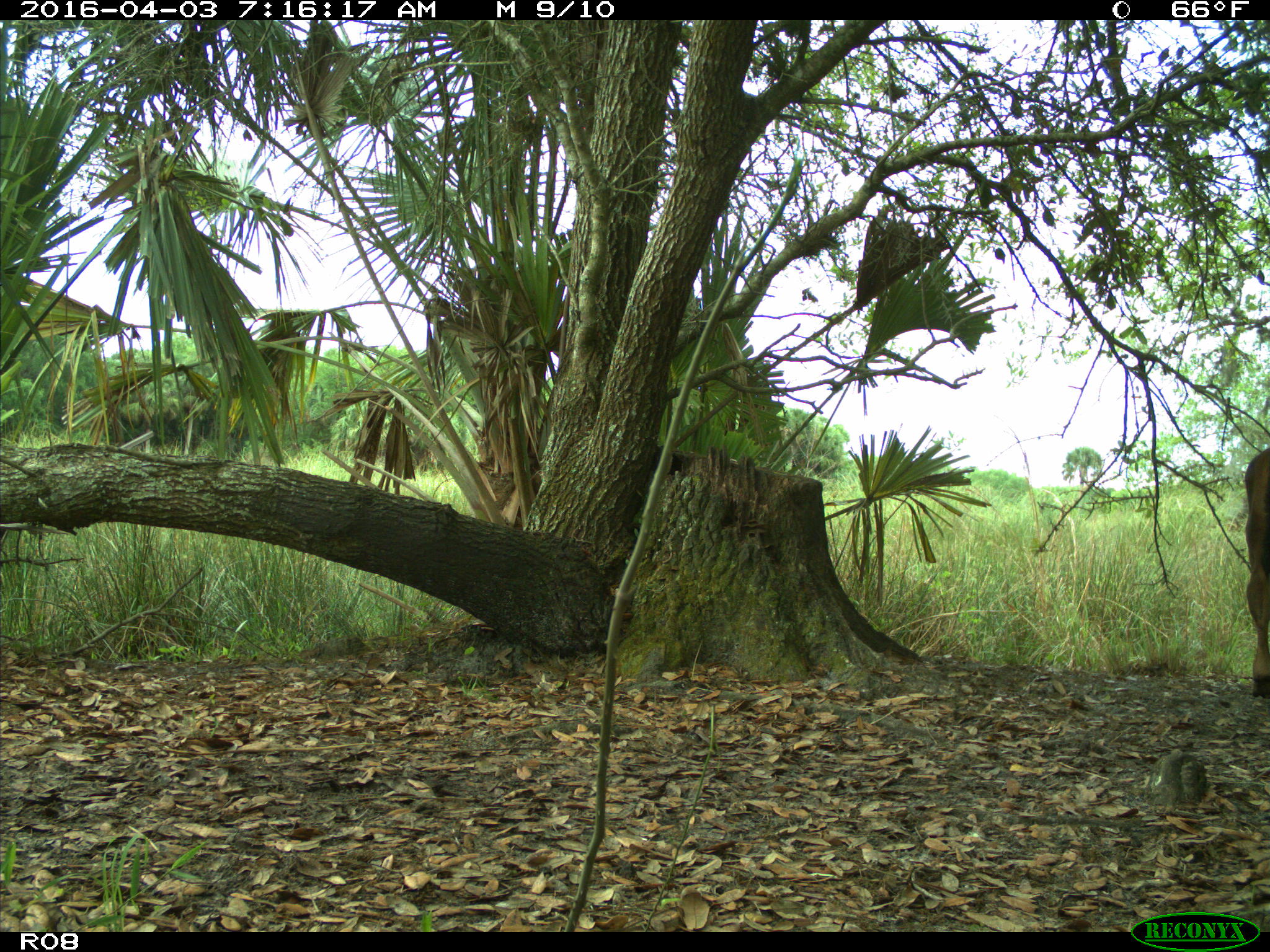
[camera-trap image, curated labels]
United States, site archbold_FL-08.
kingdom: Animalia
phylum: Chordata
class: Mammalia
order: Artiodactyla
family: Bovidae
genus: Bos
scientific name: Bos taurus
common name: domestic cow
Bos taurus (domestic cow).